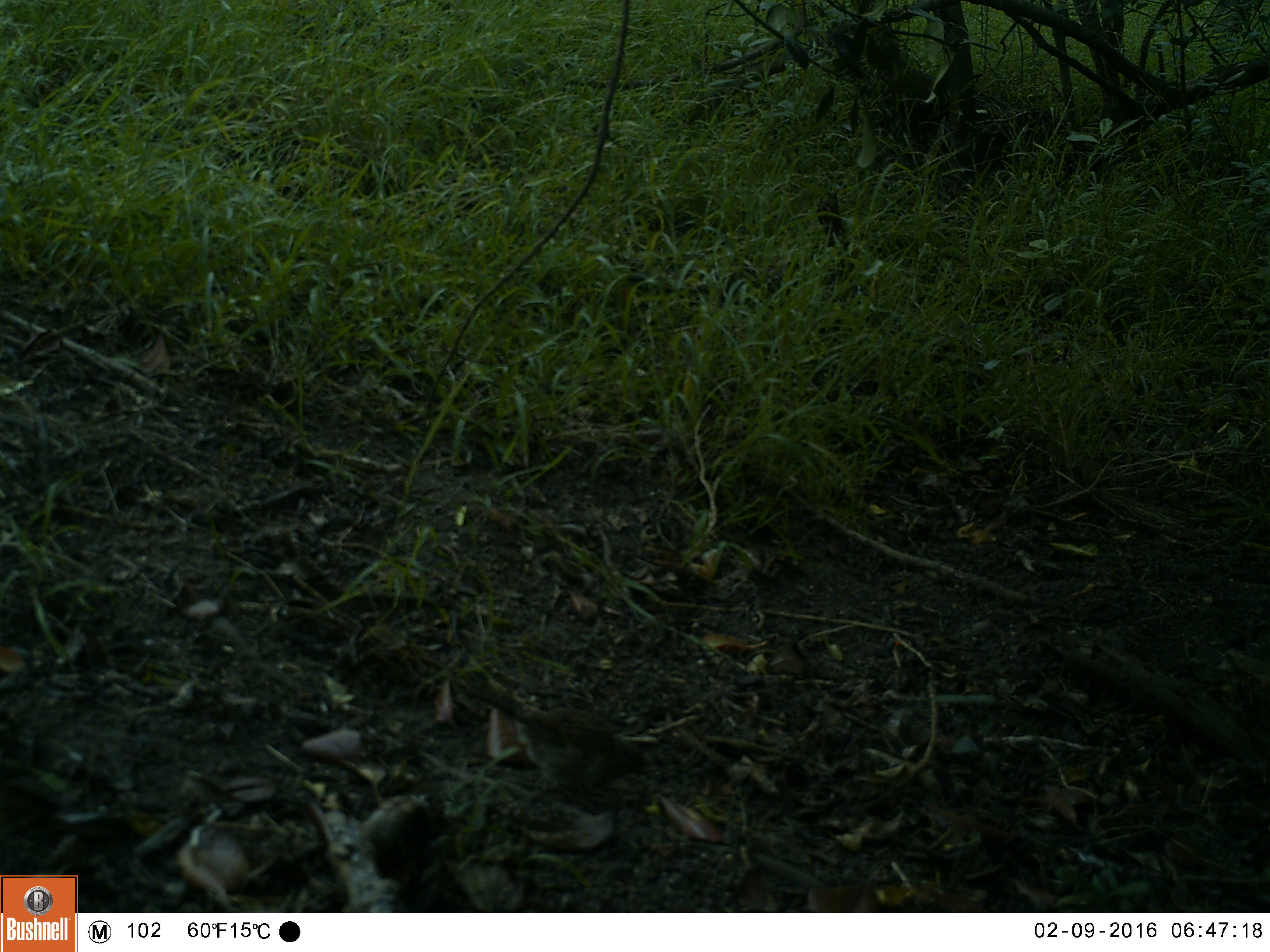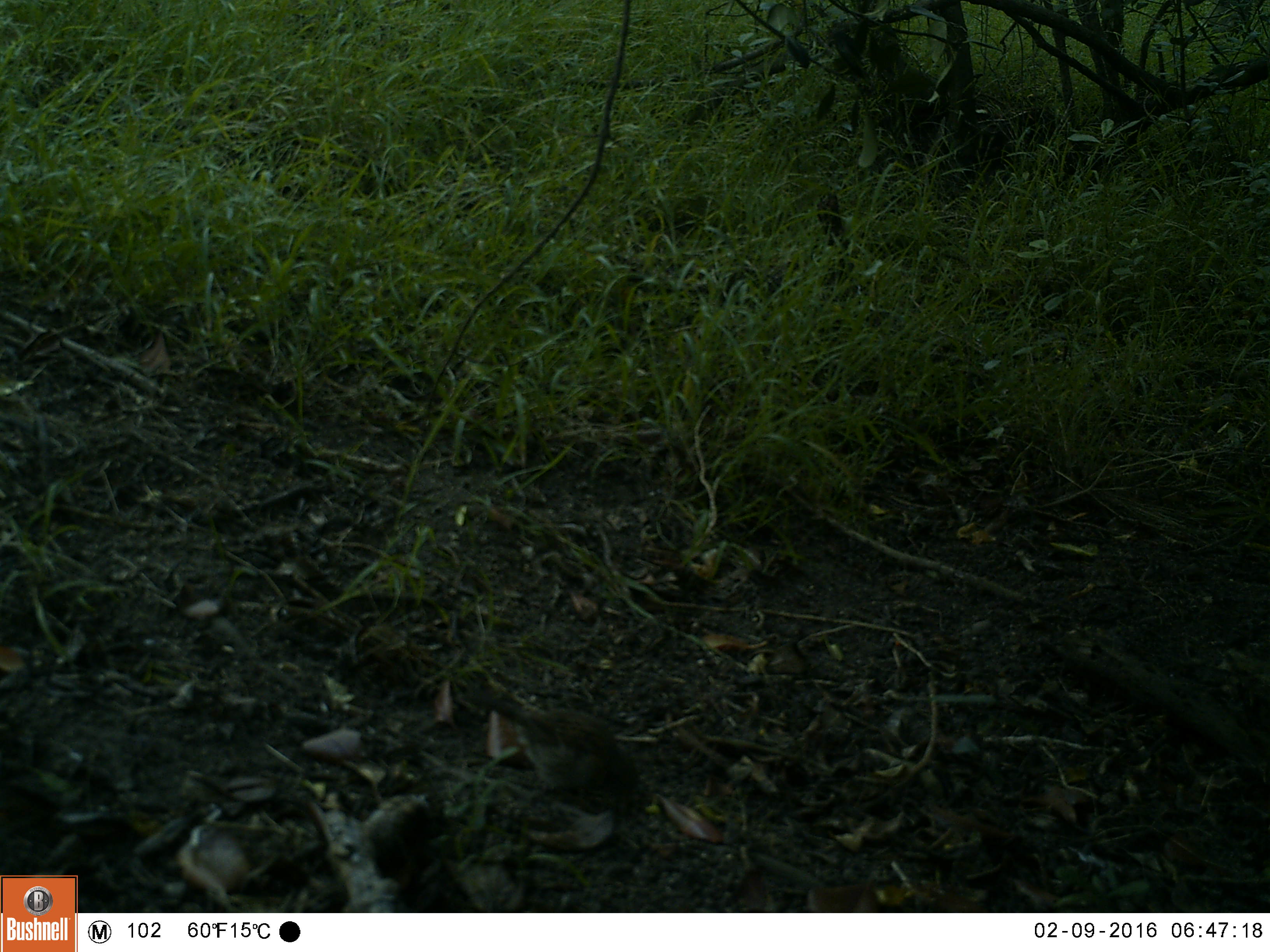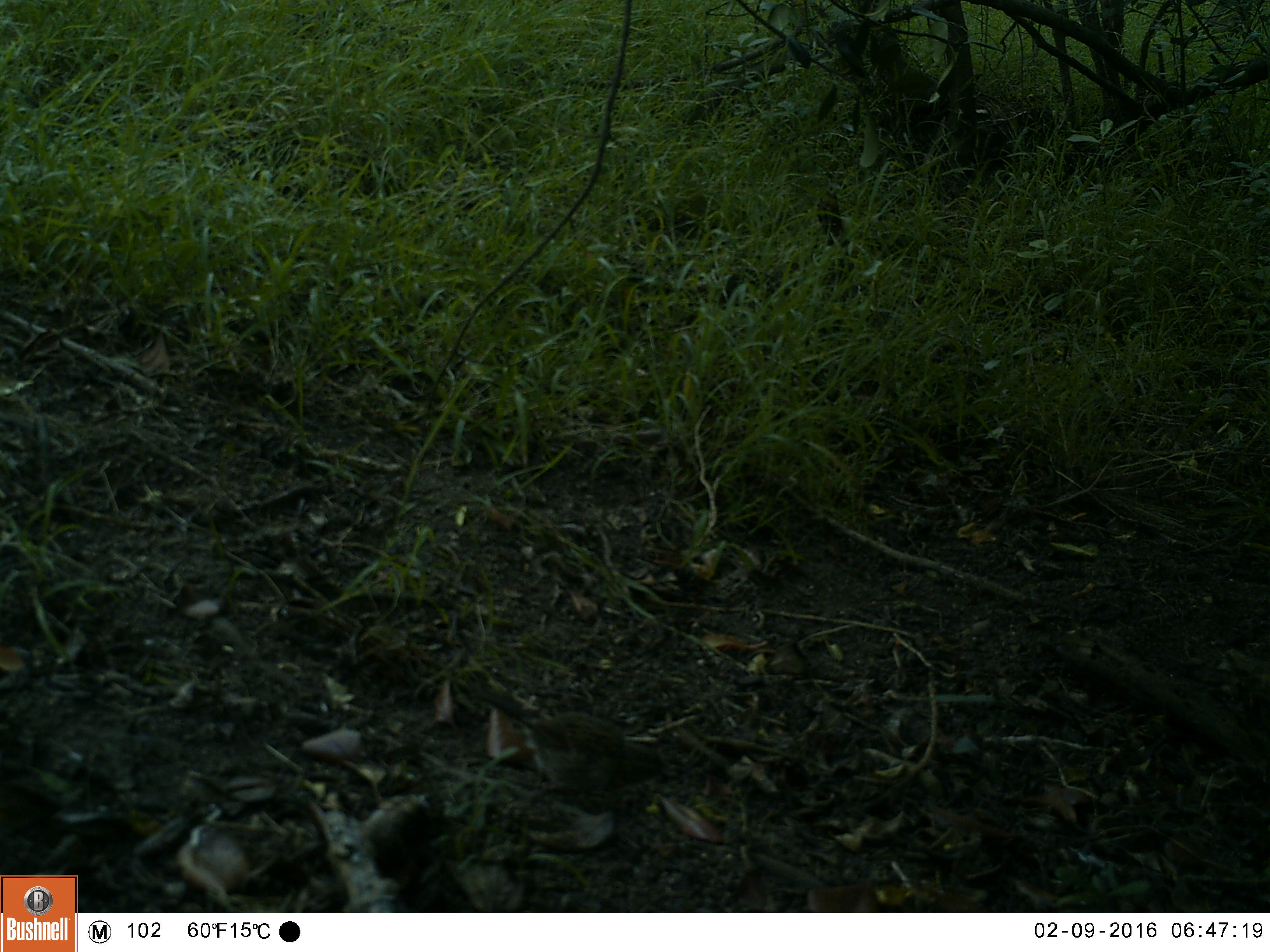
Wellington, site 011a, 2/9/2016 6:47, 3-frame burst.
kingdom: Animalia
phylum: Chordata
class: Aves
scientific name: Aves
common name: bird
Bird (Aves).